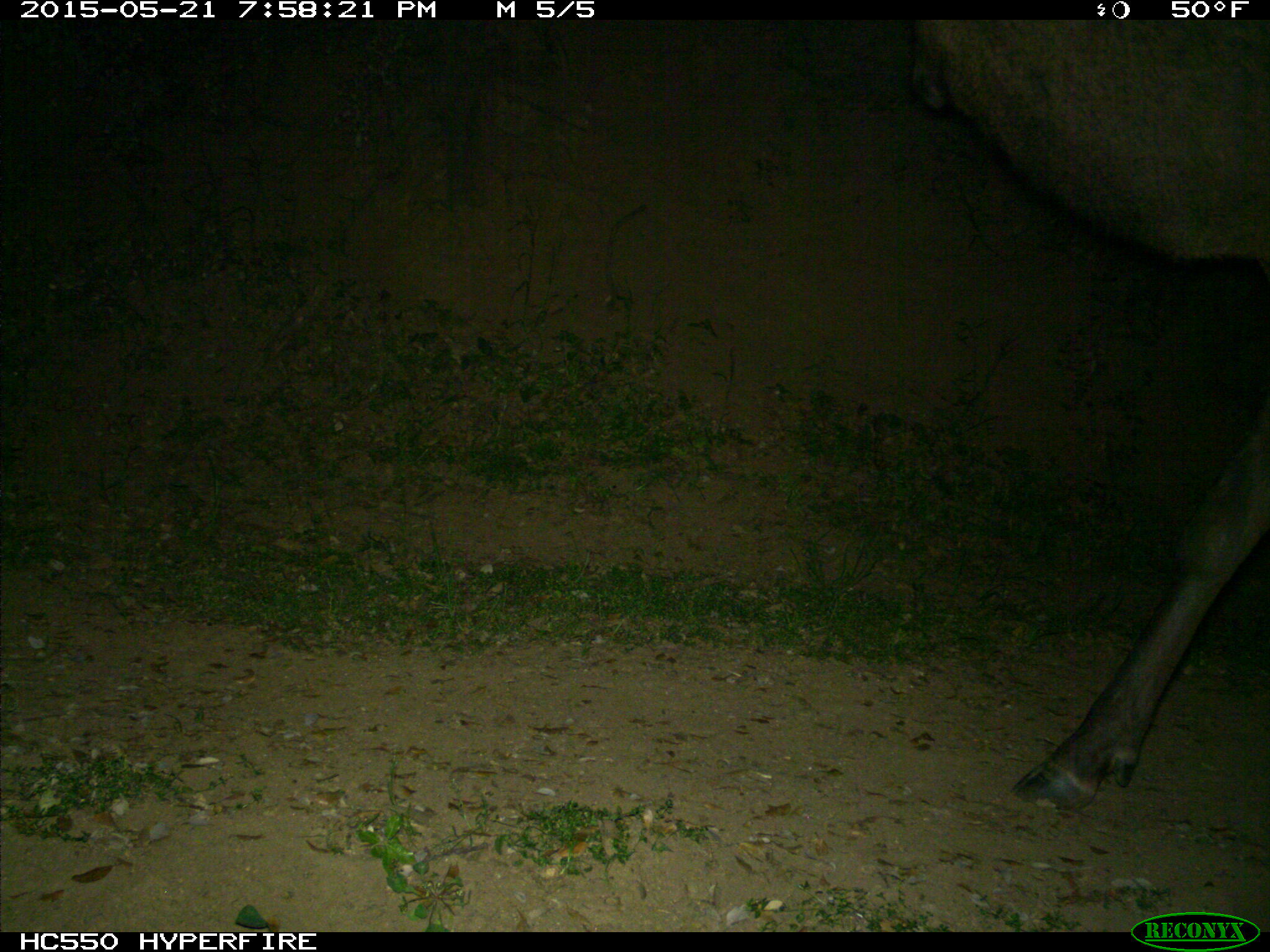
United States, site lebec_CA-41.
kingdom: Animalia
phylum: Chordata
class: Mammalia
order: Artiodactyla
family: Cervidae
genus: Cervus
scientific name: Cervus canadensis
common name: elk